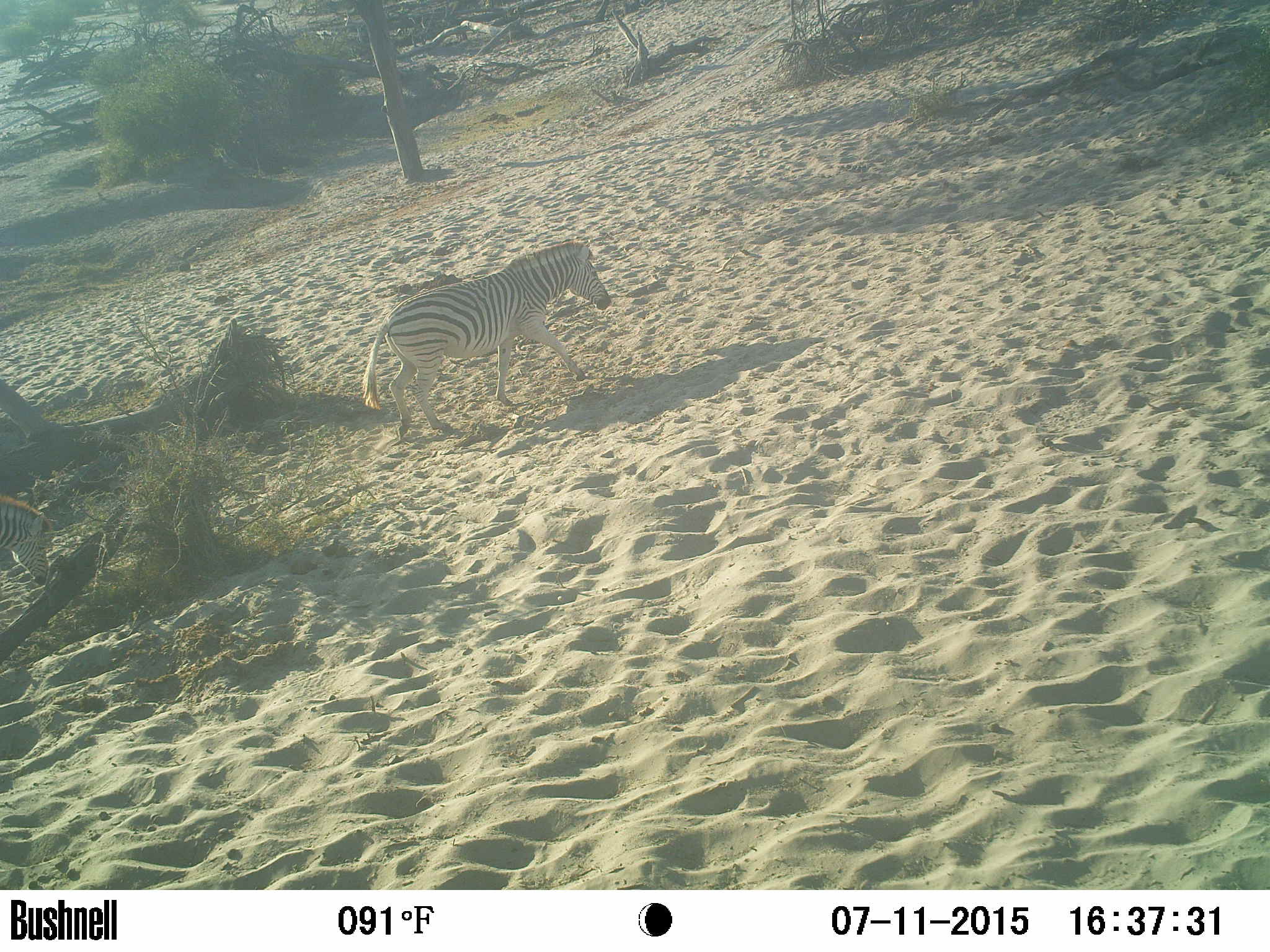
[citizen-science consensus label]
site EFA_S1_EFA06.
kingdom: Animalia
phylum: Chordata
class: Mammalia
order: Perissodactyla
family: Equidae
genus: Equus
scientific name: Equus quagga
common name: plains zebra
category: zebraplains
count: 1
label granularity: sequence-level